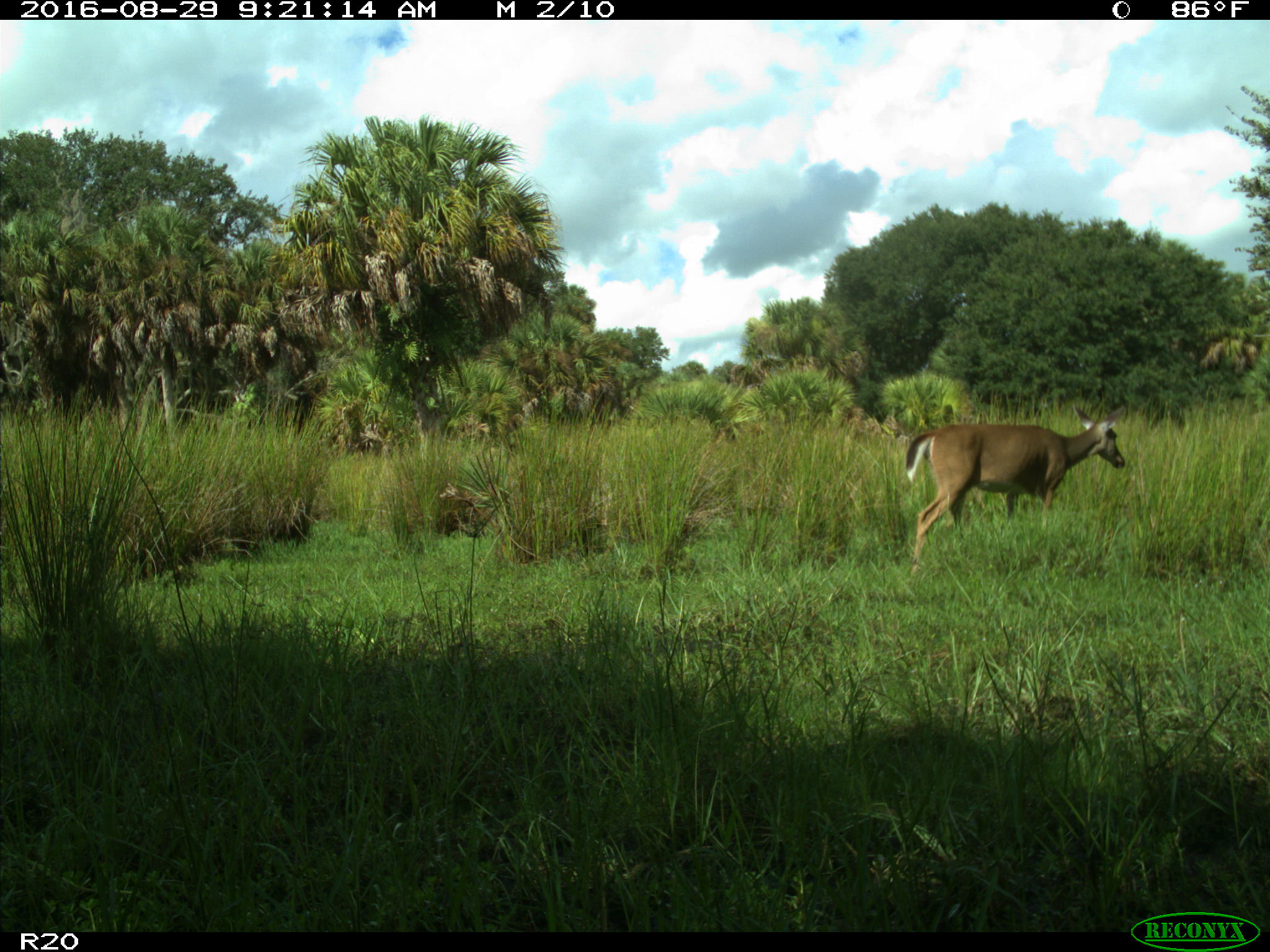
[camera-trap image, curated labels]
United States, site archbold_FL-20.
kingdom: Animalia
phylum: Chordata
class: Mammalia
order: Artiodactyla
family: Cervidae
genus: Odocoileus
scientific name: Odocoileus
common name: deer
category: unidentified deer